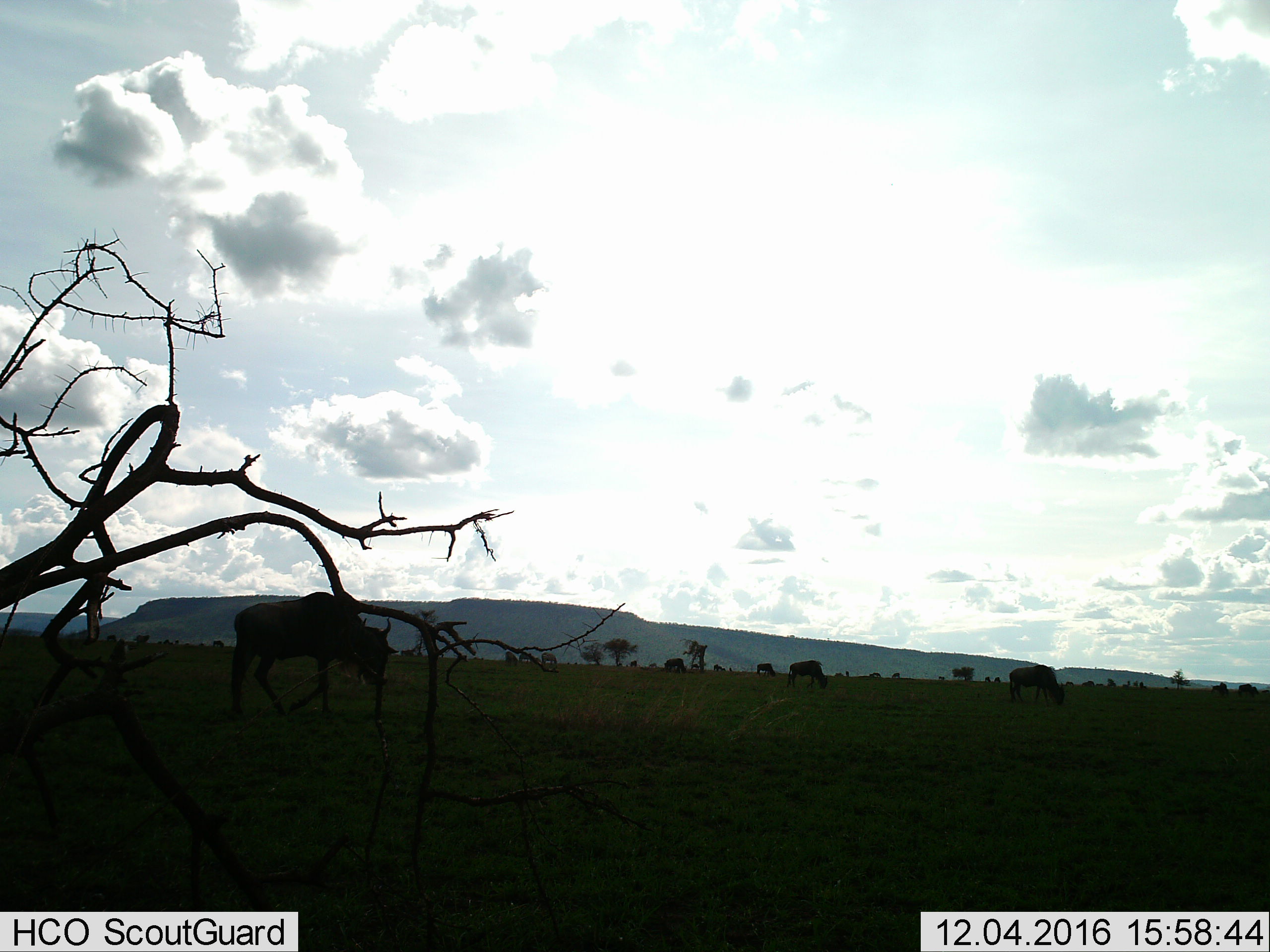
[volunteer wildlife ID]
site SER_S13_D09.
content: unidentified animal